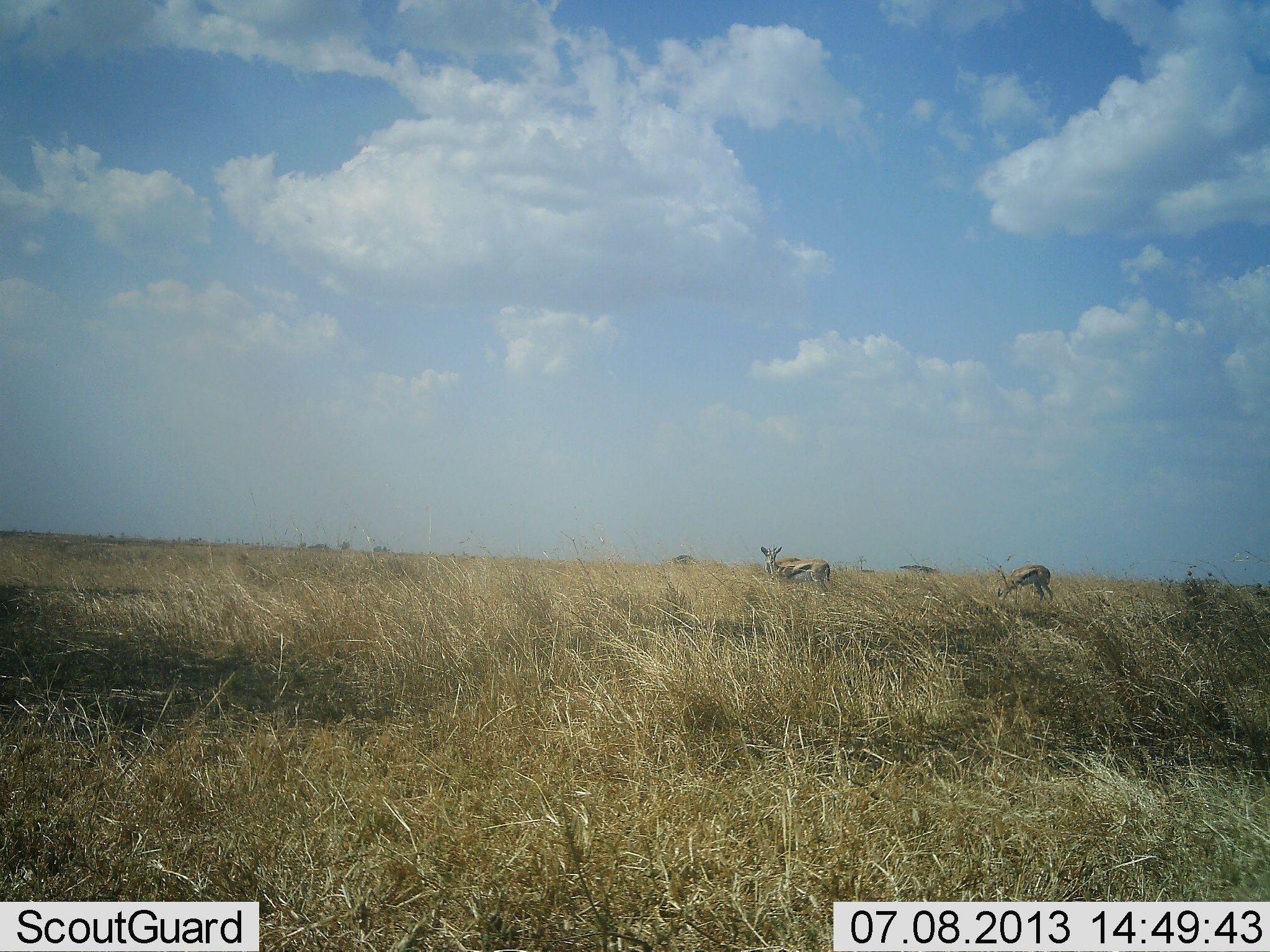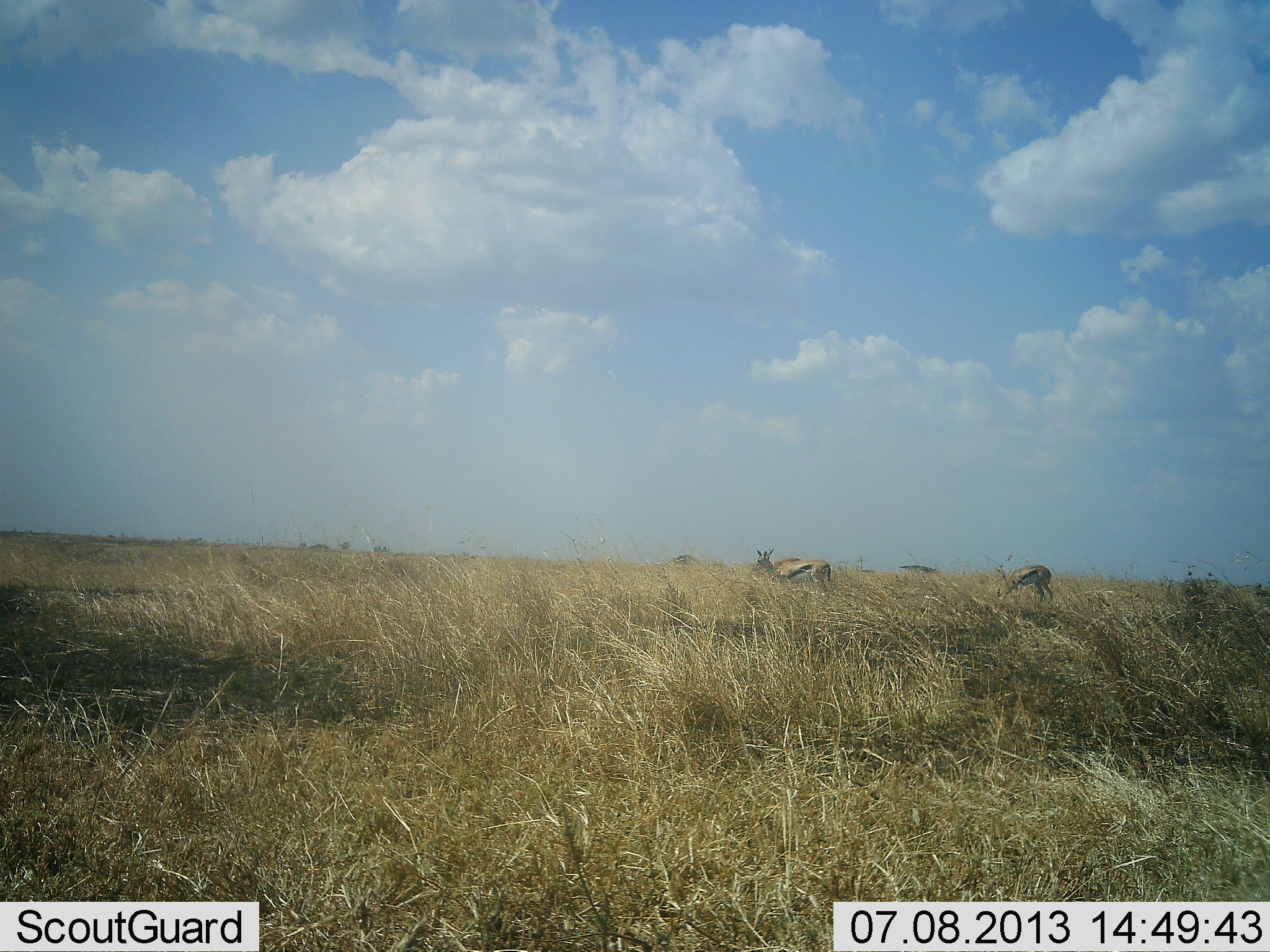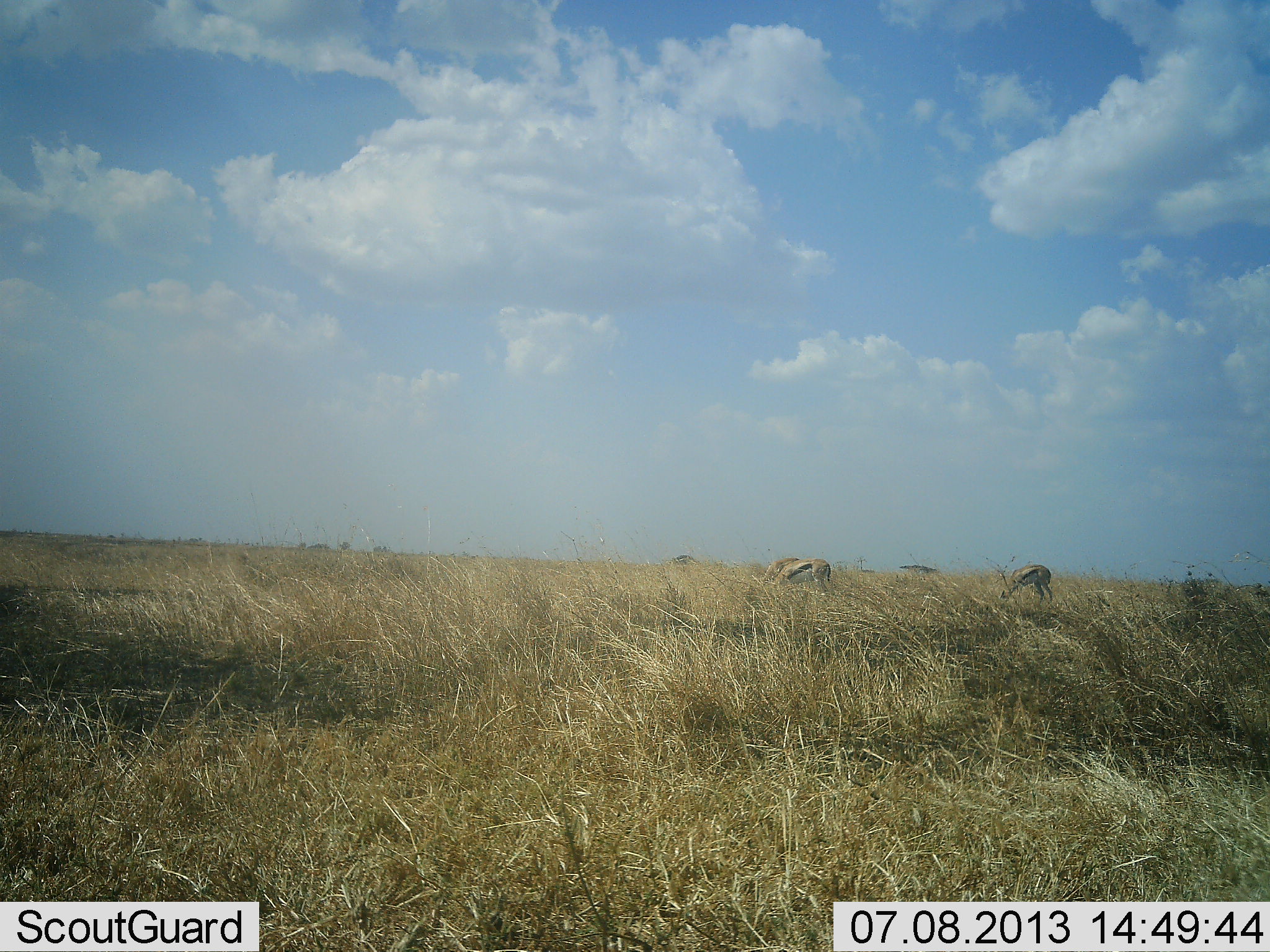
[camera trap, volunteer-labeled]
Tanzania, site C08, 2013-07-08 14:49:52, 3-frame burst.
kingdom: Animalia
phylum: Chordata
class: Mammalia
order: Artiodactyla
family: Bovidae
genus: Eudorcas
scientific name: Eudorcas thomsonii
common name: thomson's gazelle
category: gazellethomsons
Gazellethomsons (thomson's gazelle) (Eudorcas thomsonii), count 2. Behavior (volunteer vote fractions): standing 40%, resting 0%, moving 0%, interacting 0%. Young present (vote fraction): 0%. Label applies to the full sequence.